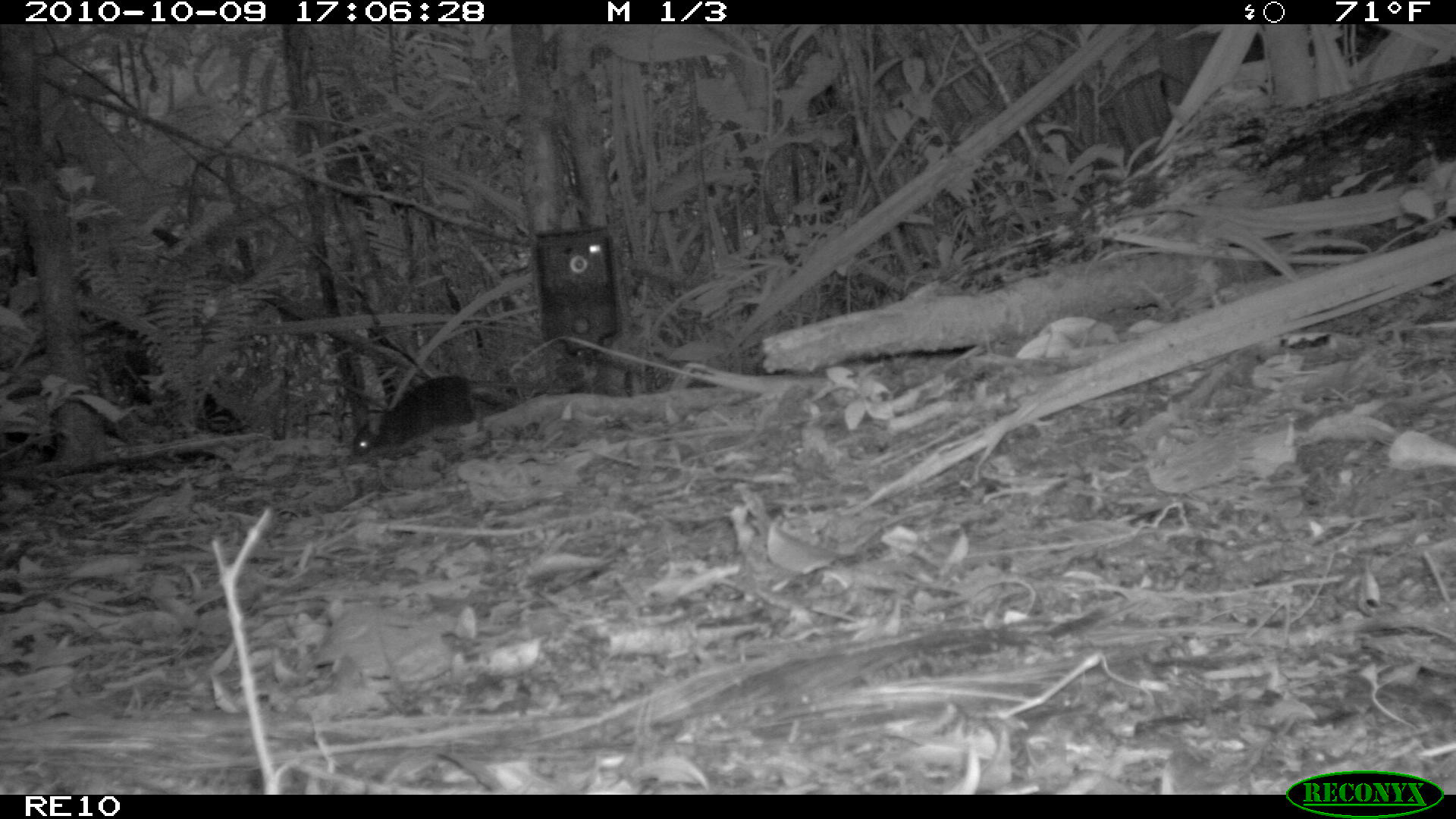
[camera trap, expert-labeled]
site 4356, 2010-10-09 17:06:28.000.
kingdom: Animalia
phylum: Chordata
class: Mammalia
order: Rodentia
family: Muridae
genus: Rattus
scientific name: Rattus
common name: rodent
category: unknown rat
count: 1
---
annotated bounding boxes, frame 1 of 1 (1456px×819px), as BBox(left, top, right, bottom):
unknown rat: BBox(351, 373, 547, 457)